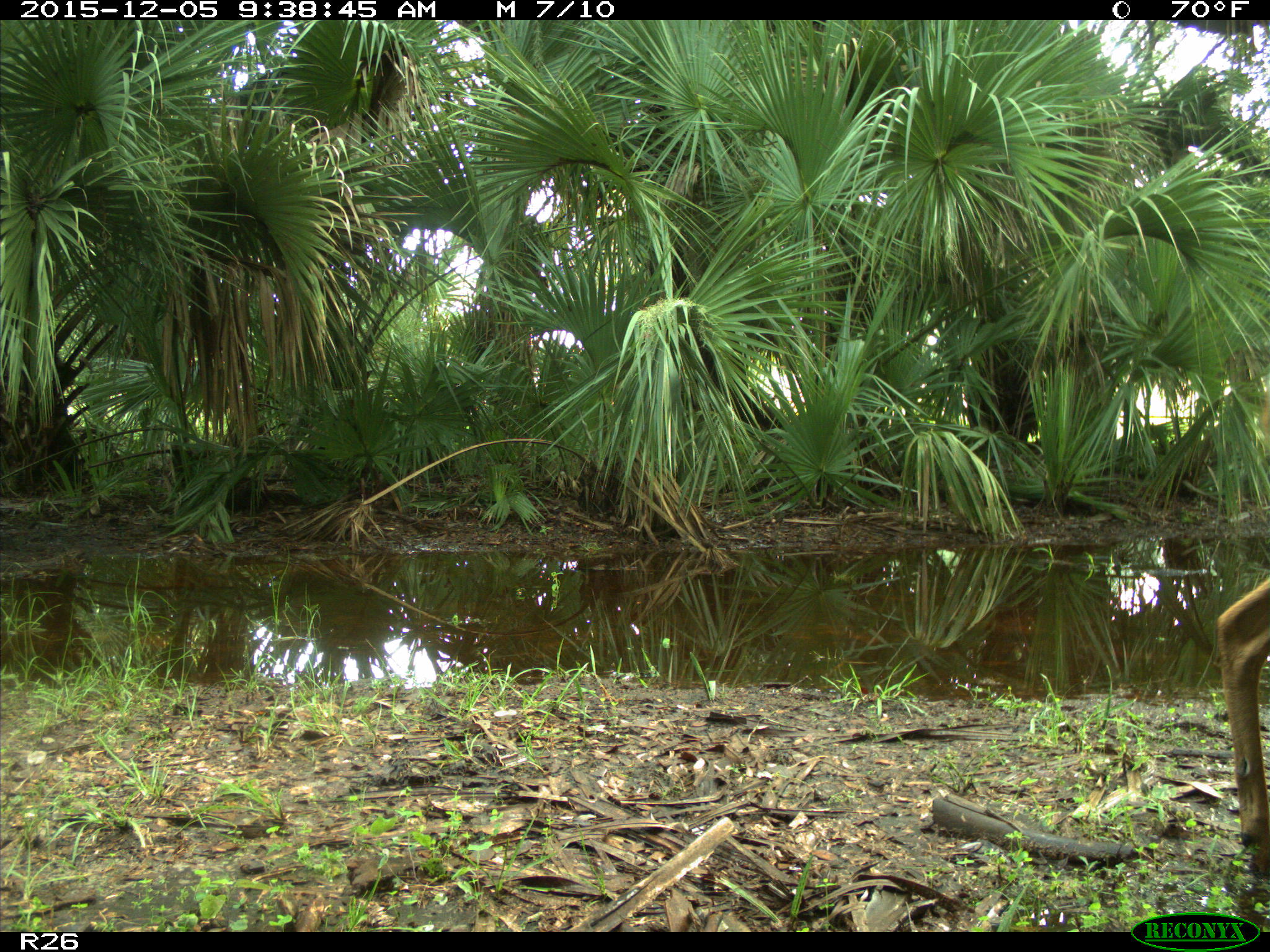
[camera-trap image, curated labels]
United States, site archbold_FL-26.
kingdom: Animalia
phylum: Chordata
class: Mammalia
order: Artiodactyla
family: Cervidae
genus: Odocoileus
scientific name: Odocoileus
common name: deer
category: unidentified deer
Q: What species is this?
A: Unidentified deer (deer) (Odocoileus).